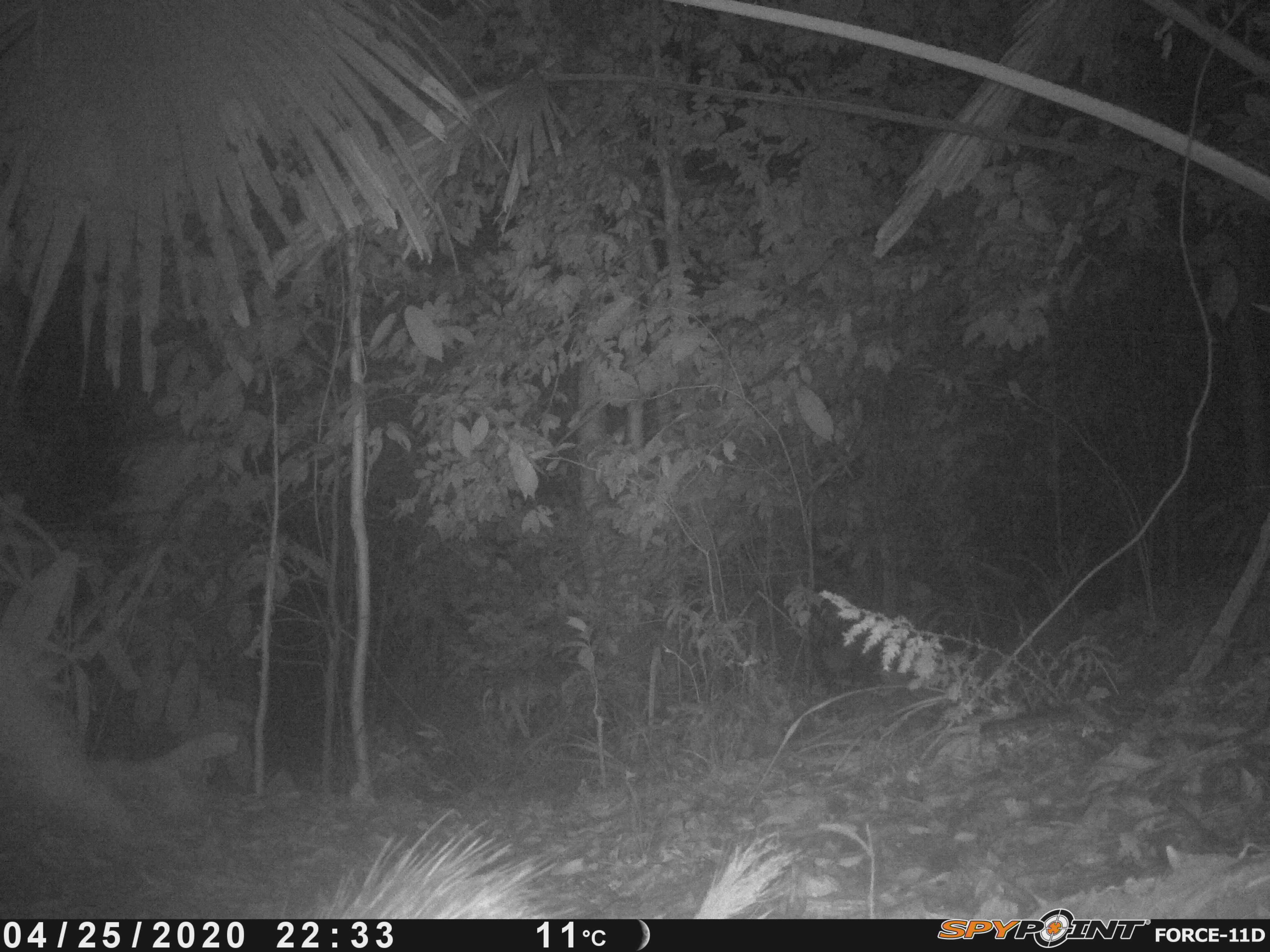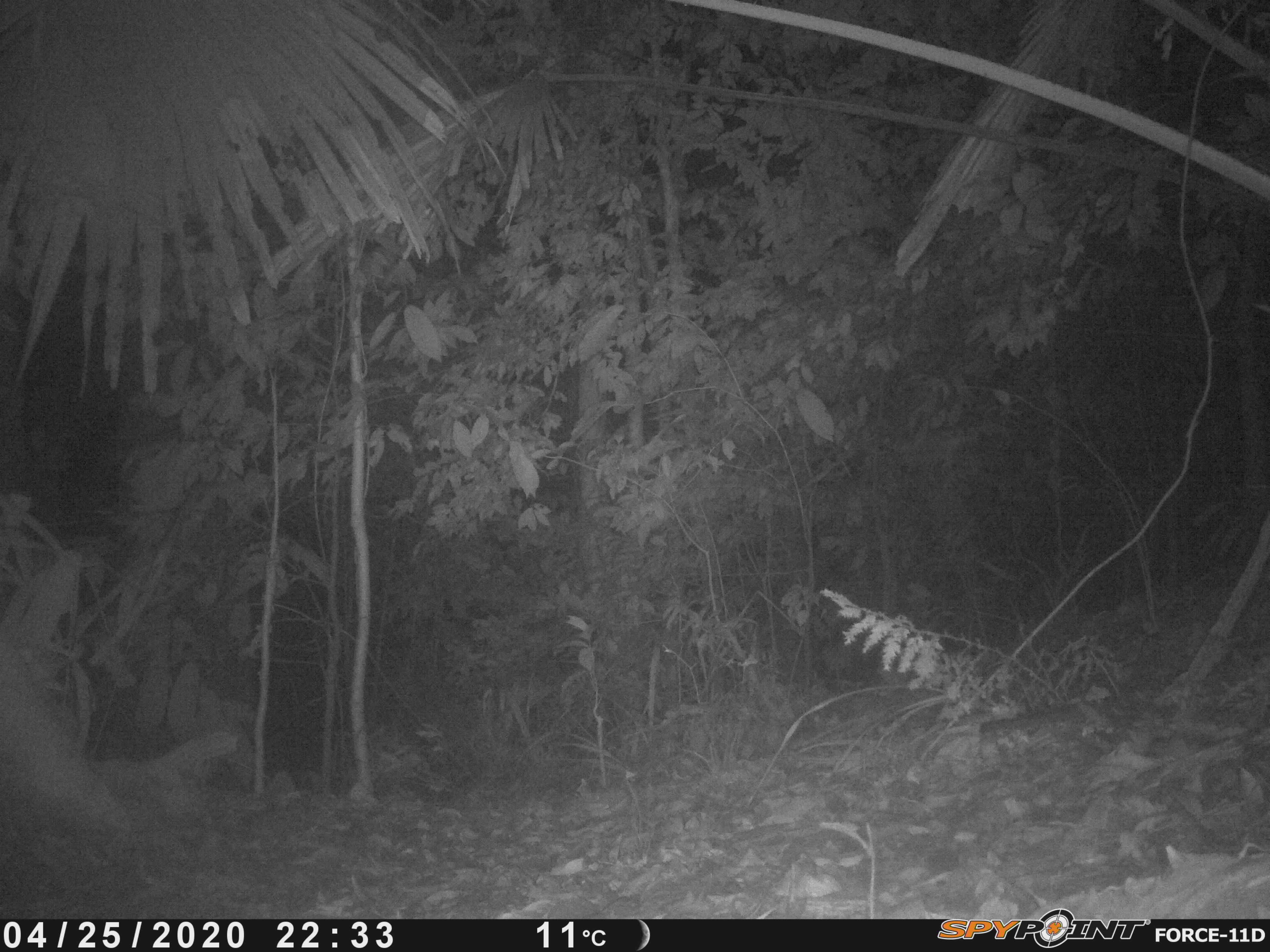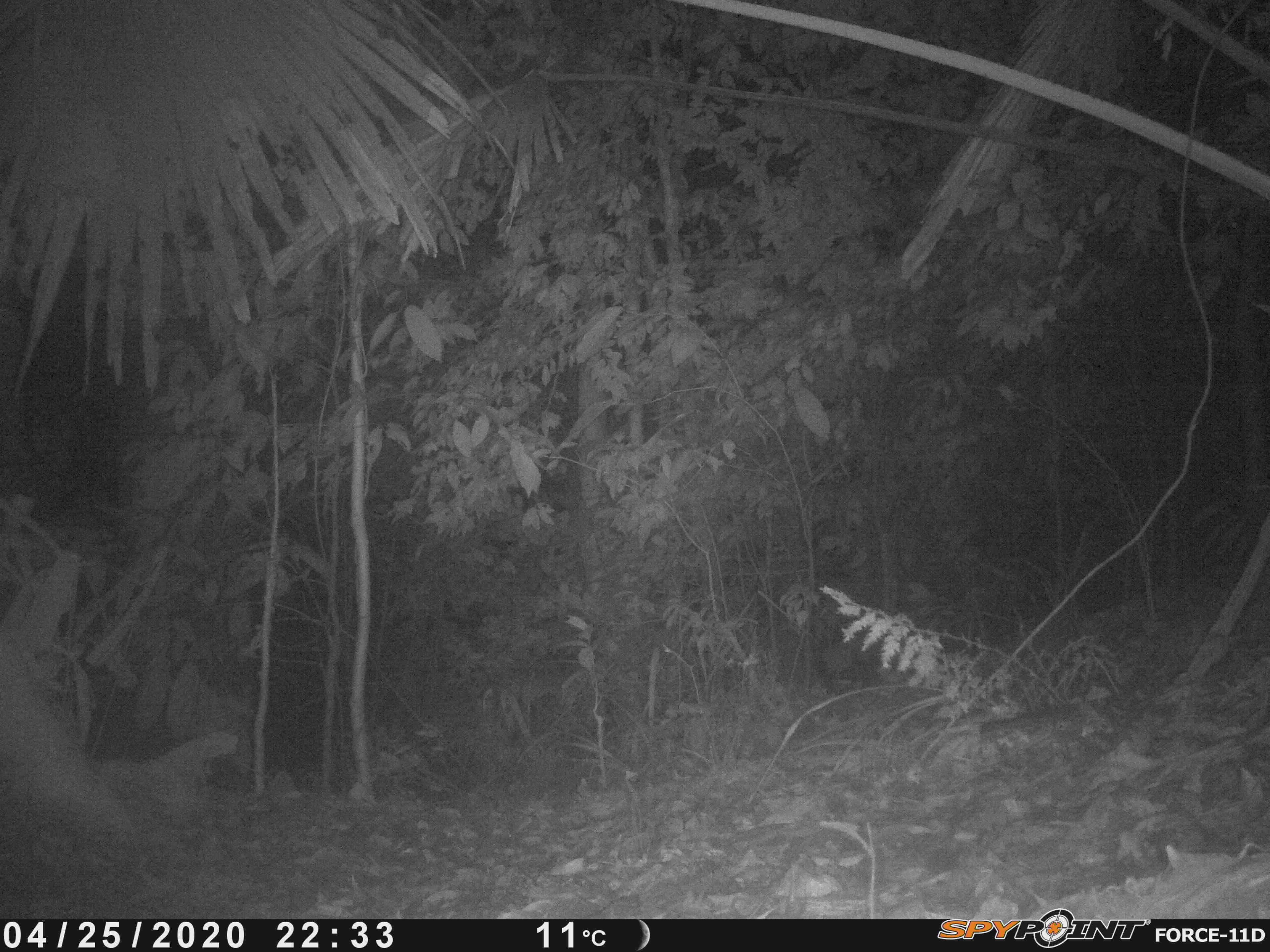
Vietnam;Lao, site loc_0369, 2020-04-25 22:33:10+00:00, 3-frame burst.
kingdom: Animalia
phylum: Chordata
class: Mammalia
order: Rodentia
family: Hystricidae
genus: Atherurus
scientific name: Atherurus macrourus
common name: asiatic brush-tailed porcupine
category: asiatic brush tailed porcupine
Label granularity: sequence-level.